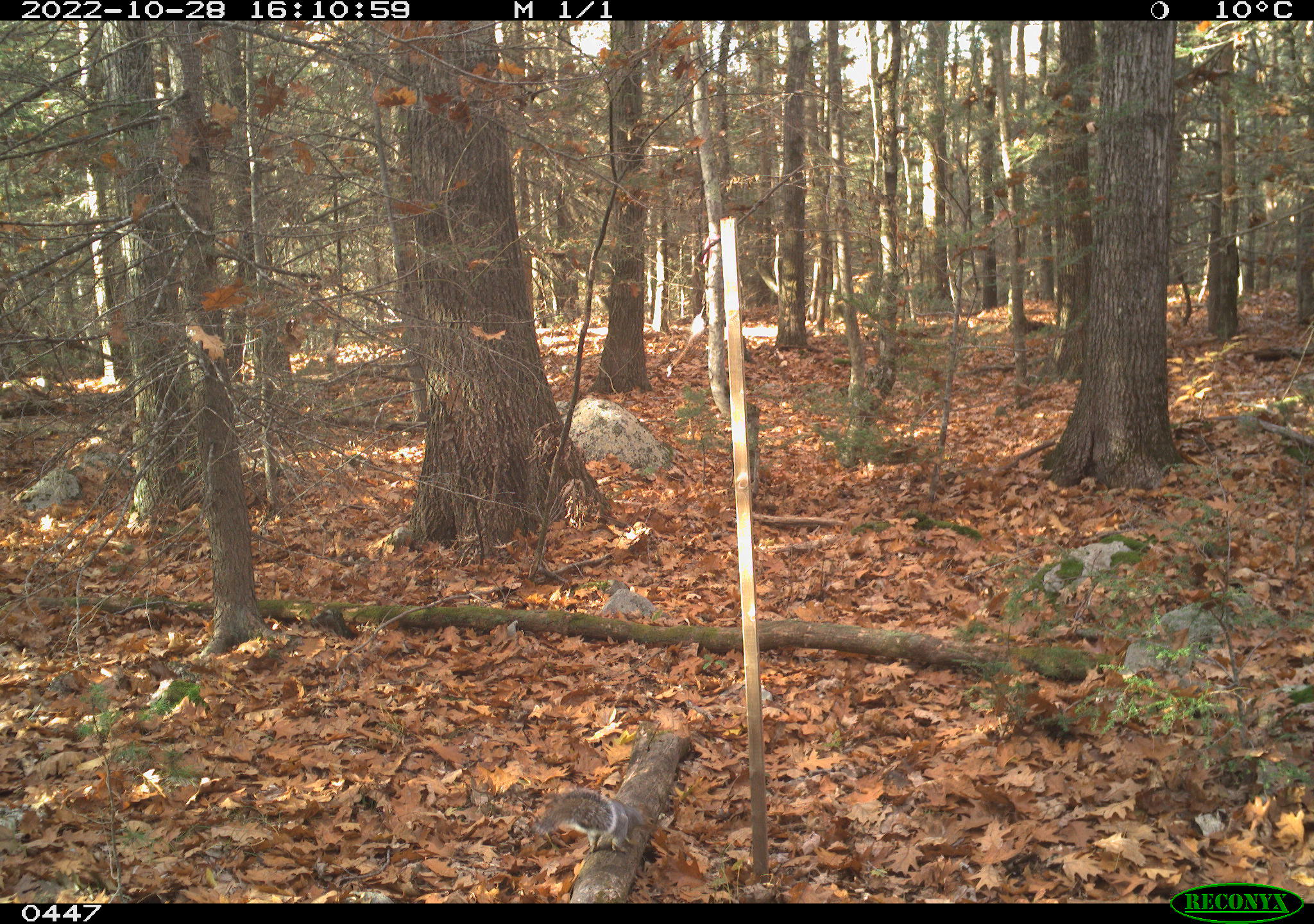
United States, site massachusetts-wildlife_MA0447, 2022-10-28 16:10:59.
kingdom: Animalia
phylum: Chordata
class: Mammalia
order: Rodentia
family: Sciuridae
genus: Sciurus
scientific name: Sciurus carolinensis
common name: gray squirrel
Gray squirrel (Sciurus carolinensis).